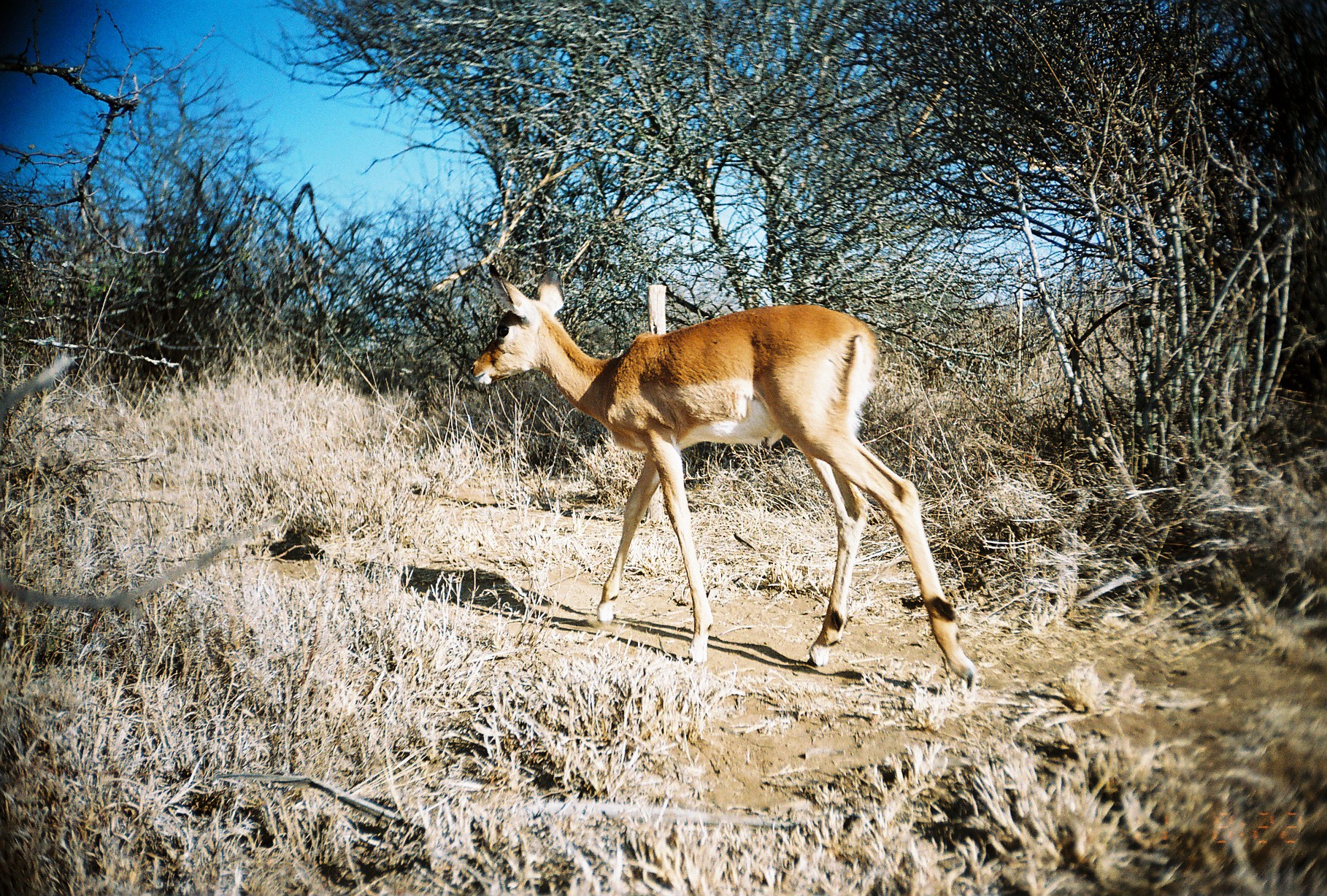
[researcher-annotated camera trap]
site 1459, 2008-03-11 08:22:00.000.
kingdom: Animalia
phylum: Chordata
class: Mammalia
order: Artiodactyla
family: Bovidae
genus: Aepyceros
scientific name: Aepyceros melampus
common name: impala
Aepyceros melampus (impala), count 1.